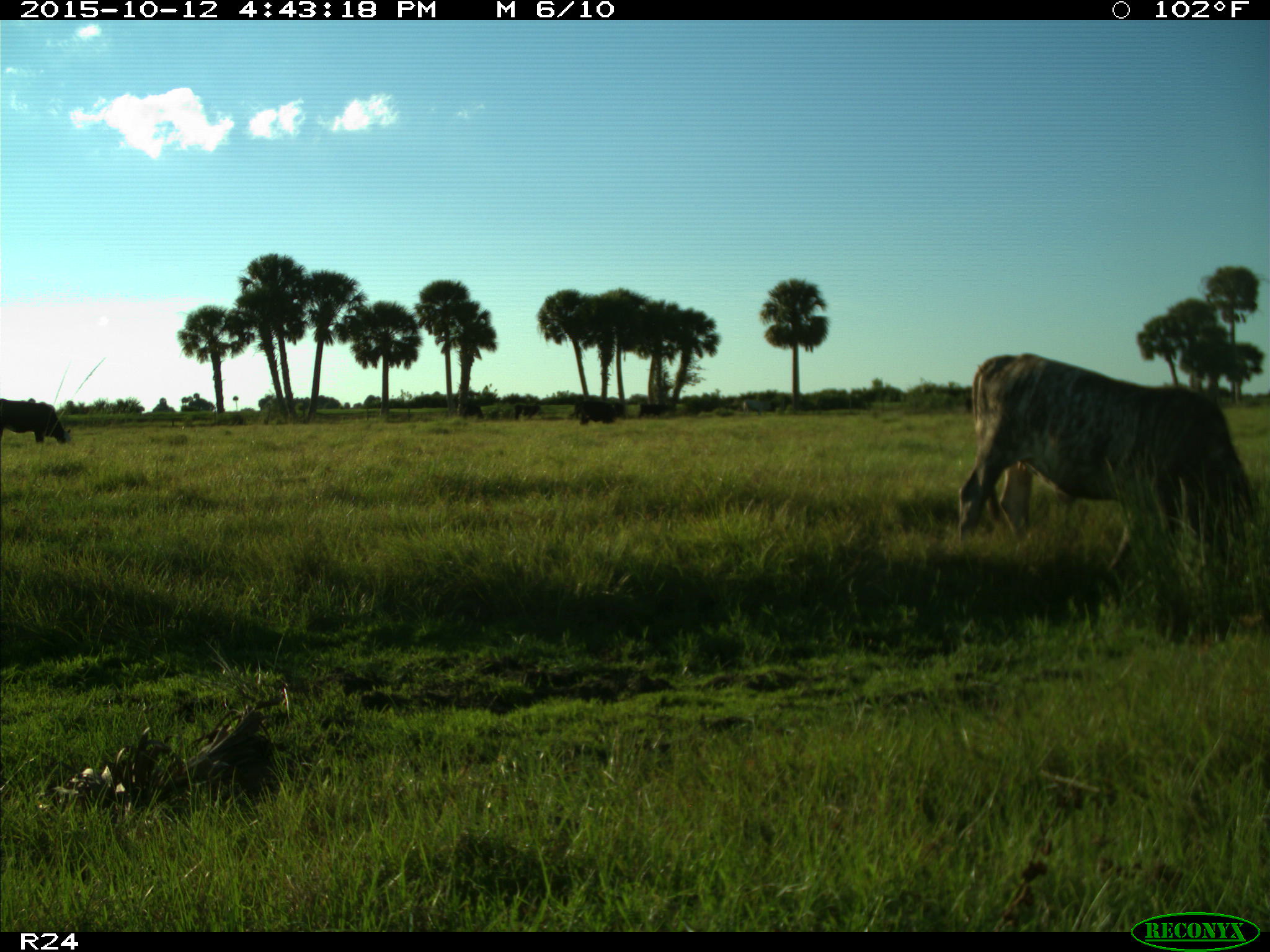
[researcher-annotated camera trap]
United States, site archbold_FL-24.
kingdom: Animalia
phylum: Chordata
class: Mammalia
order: Artiodactyla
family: Bovidae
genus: Bos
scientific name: Bos taurus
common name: domestic cow